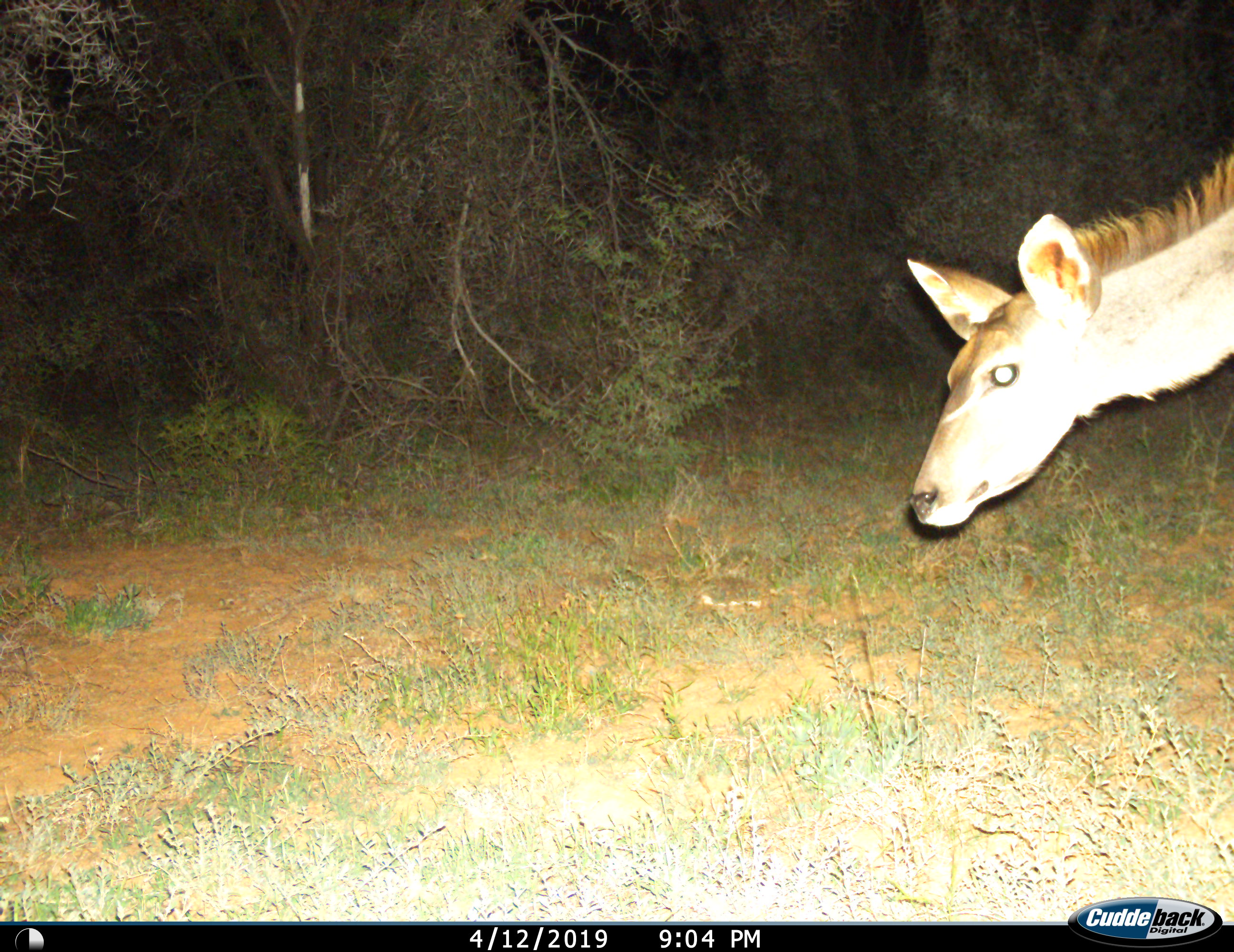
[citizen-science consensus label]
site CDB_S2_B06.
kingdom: Animalia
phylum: Chordata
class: Mammalia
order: Artiodactyla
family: Bovidae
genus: Tragelaphus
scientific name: Tragelaphus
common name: kudu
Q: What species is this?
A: Kudu (Tragelaphus).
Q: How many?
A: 1.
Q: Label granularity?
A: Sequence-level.